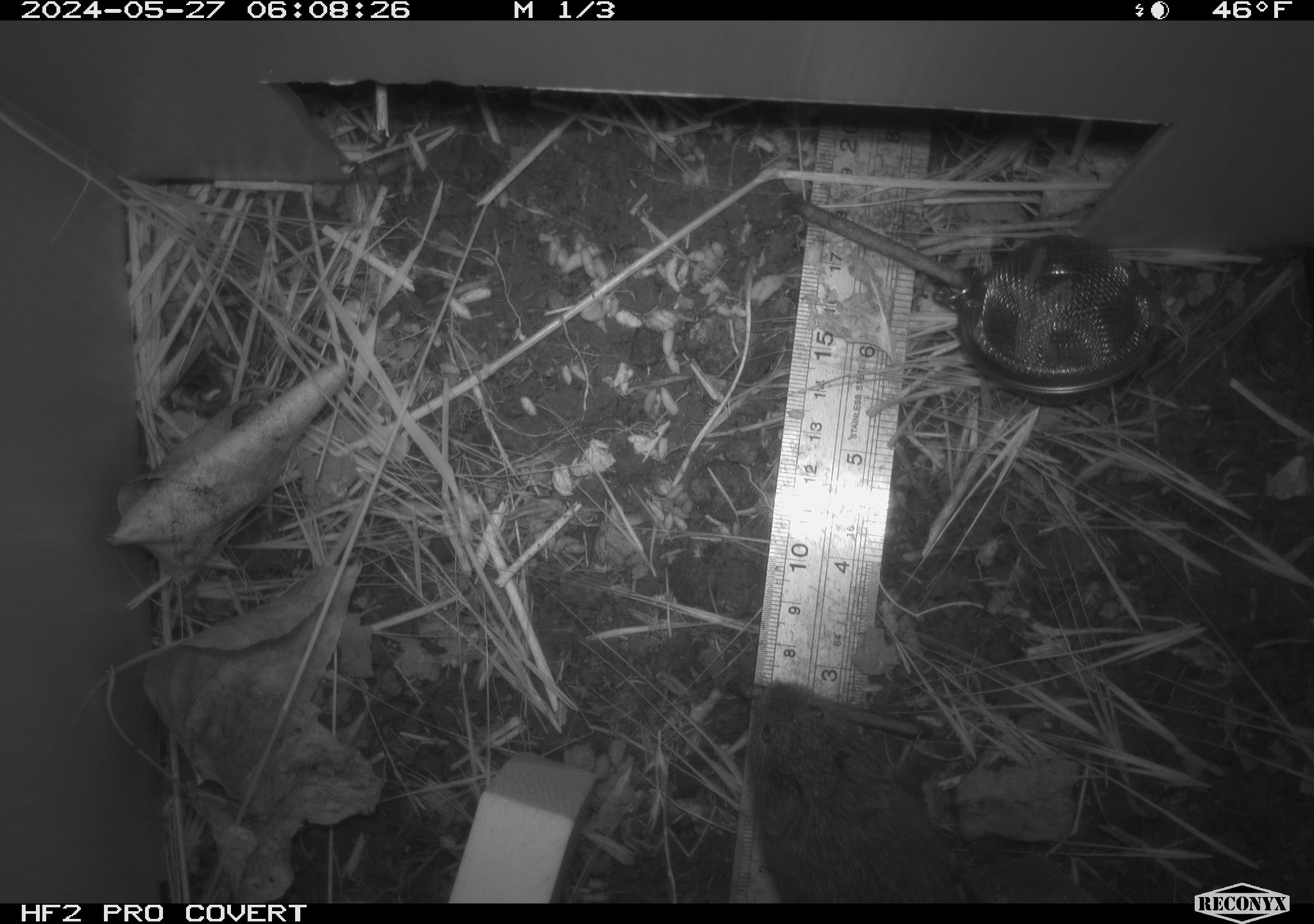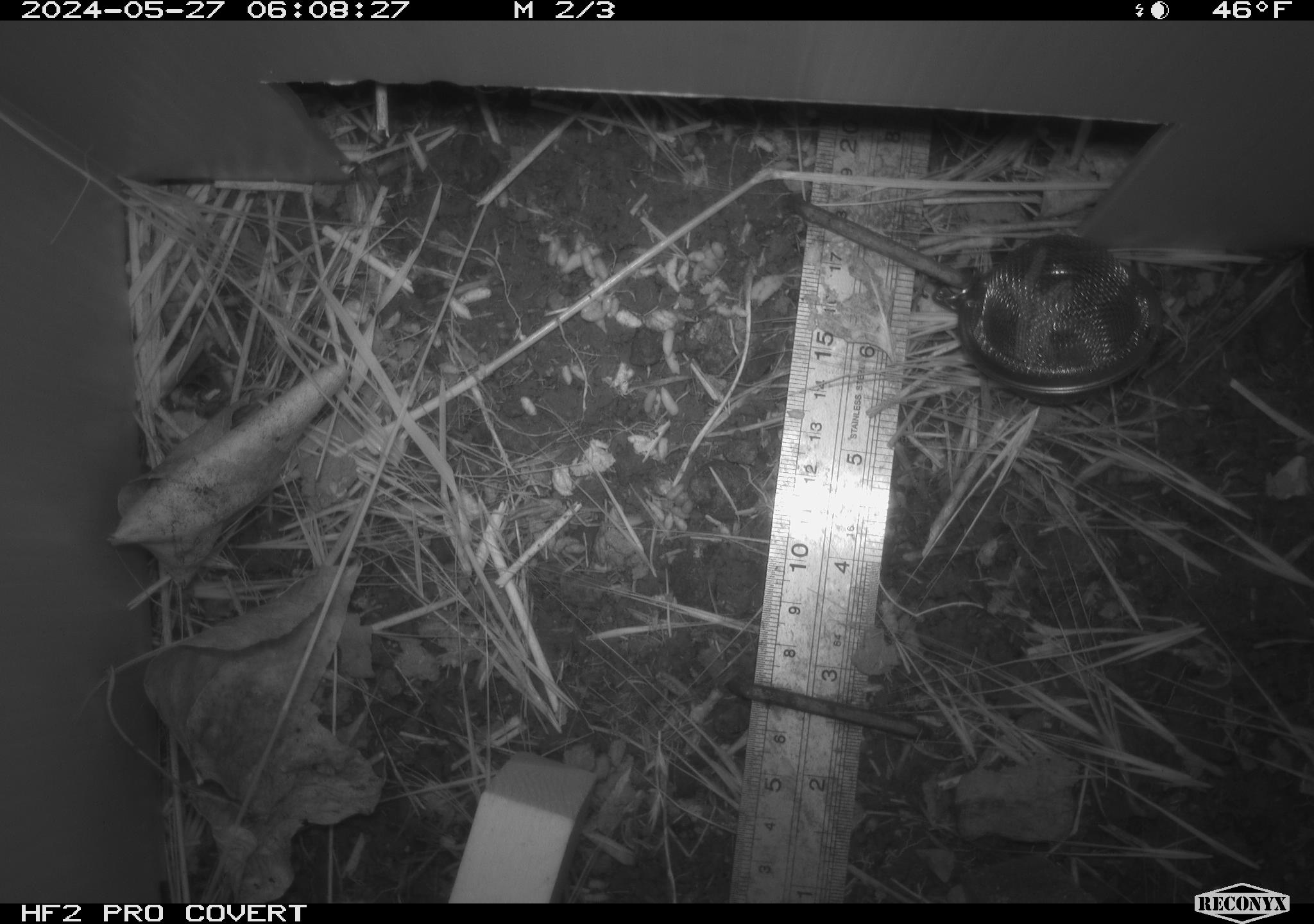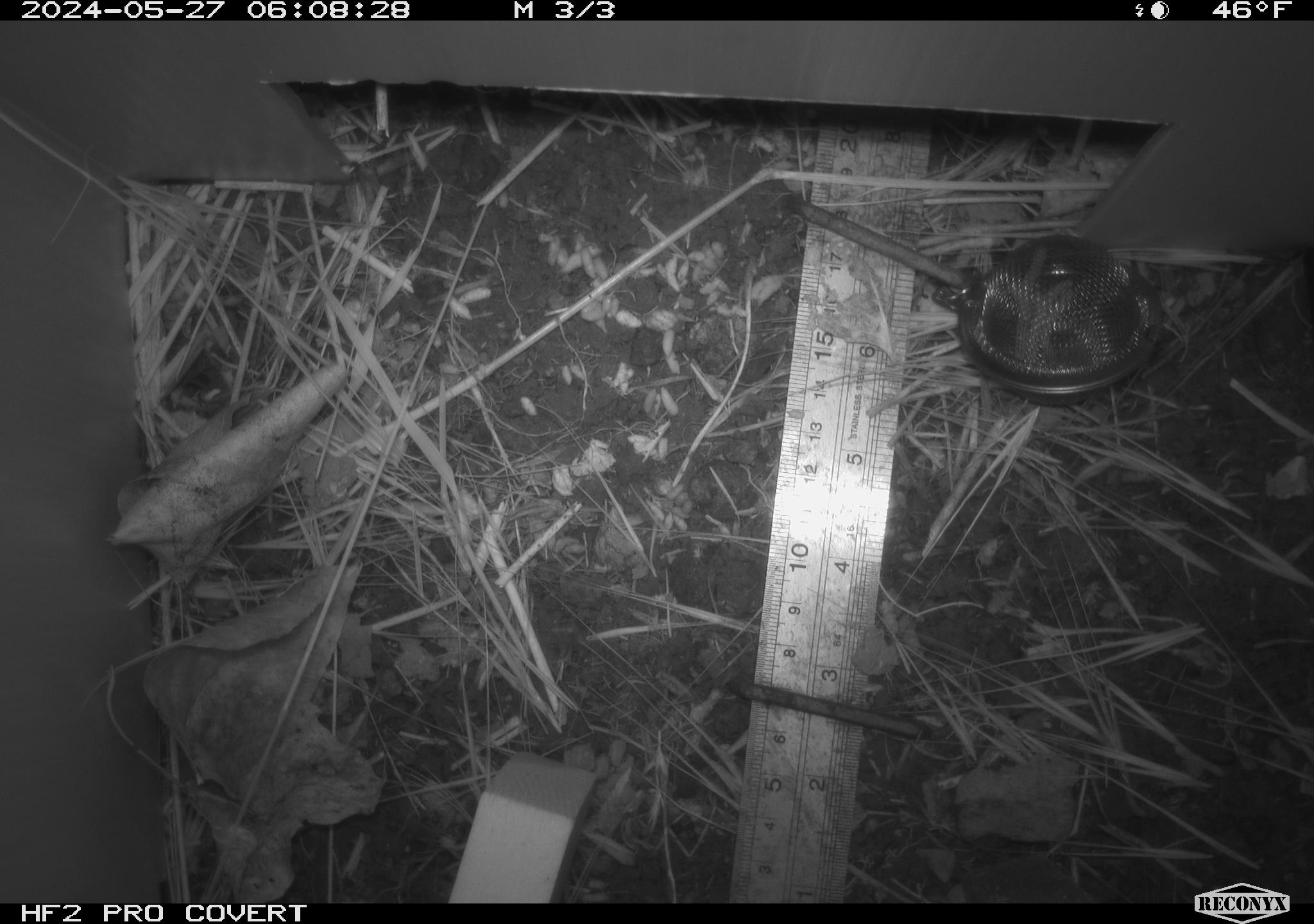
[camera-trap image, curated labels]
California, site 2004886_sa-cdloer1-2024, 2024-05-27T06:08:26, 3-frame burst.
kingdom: Animalia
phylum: Chordata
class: Mammalia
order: Rodentia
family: Cricetidae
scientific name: Arvicolinae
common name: voles, lemmings, and muskrats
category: arvicolinae subfamily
Arvicolinae subfamily (voles, lemmings, and muskrats) (Arvicolinae).